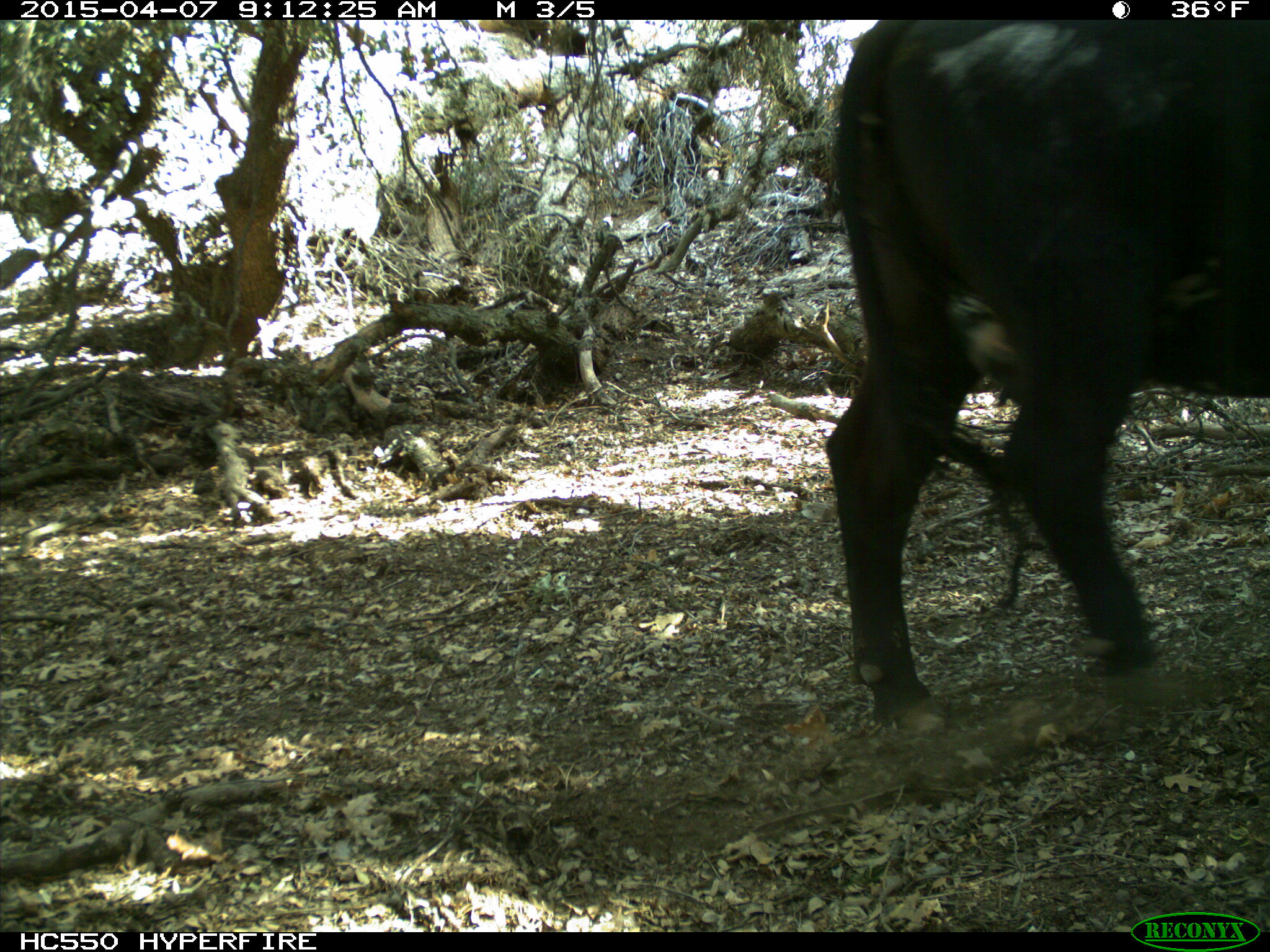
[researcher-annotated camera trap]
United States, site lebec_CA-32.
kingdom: Animalia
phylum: Chordata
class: Mammalia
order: Artiodactyla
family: Bovidae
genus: Bos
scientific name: Bos taurus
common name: domestic cow